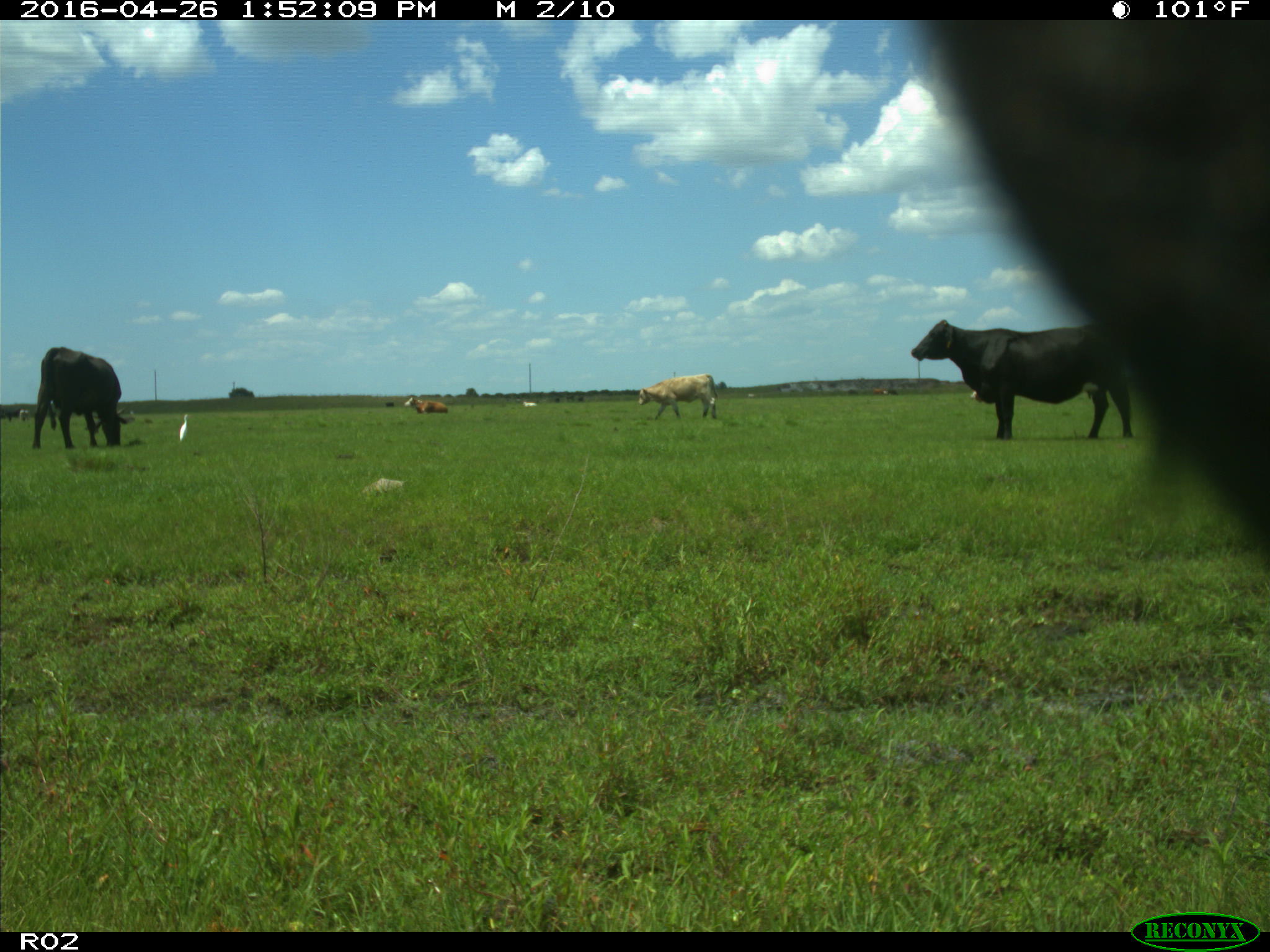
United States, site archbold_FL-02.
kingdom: Animalia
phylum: Chordata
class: Mammalia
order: Artiodactyla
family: Bovidae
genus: Bos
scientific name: Bos taurus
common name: domestic cow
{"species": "Bos taurus (domestic cow)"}